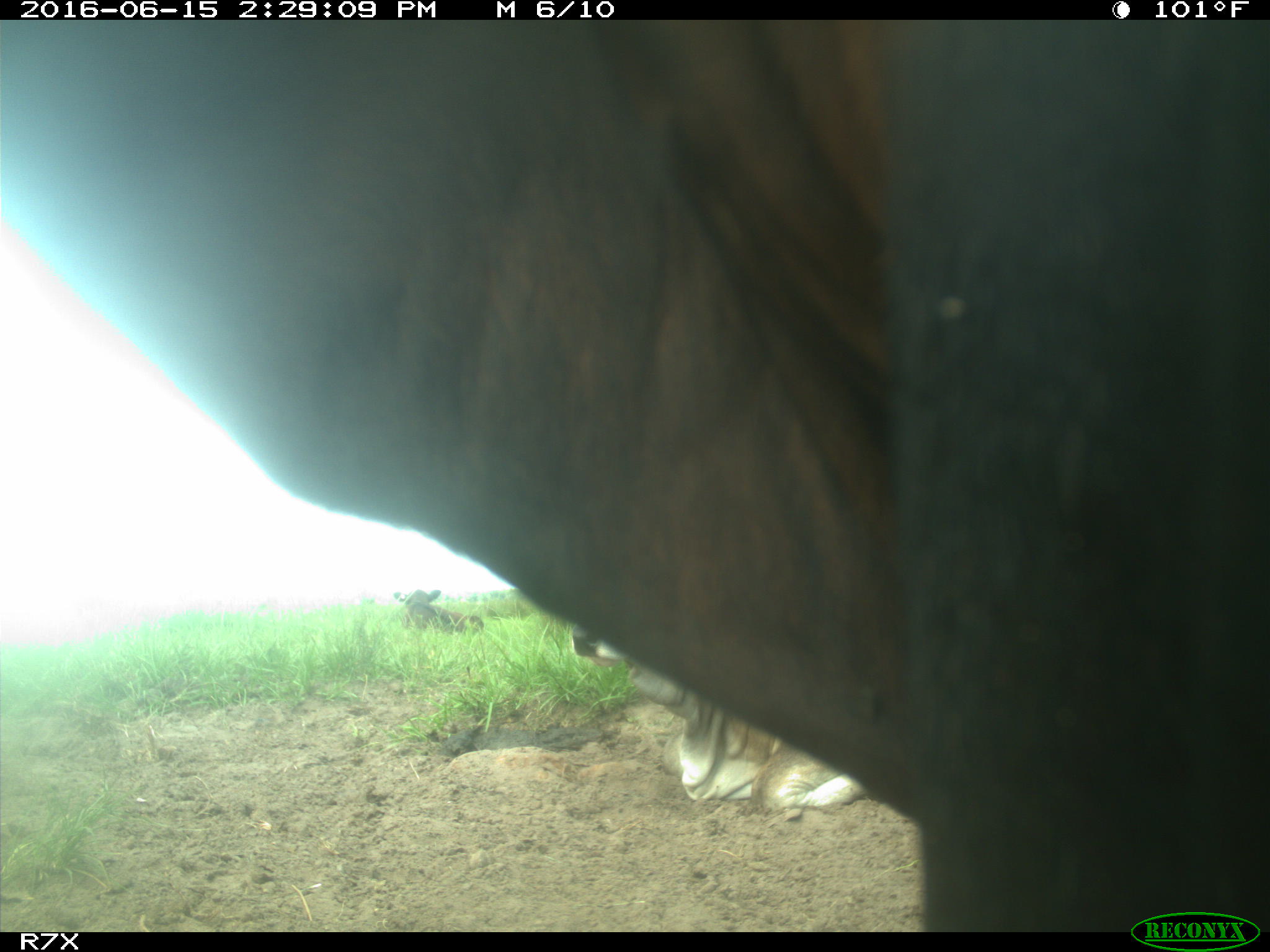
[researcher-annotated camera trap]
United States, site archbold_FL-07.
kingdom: Animalia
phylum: Chordata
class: Mammalia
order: Artiodactyla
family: Bovidae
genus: Bos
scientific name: Bos taurus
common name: domestic cow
Bos taurus (domestic cow).